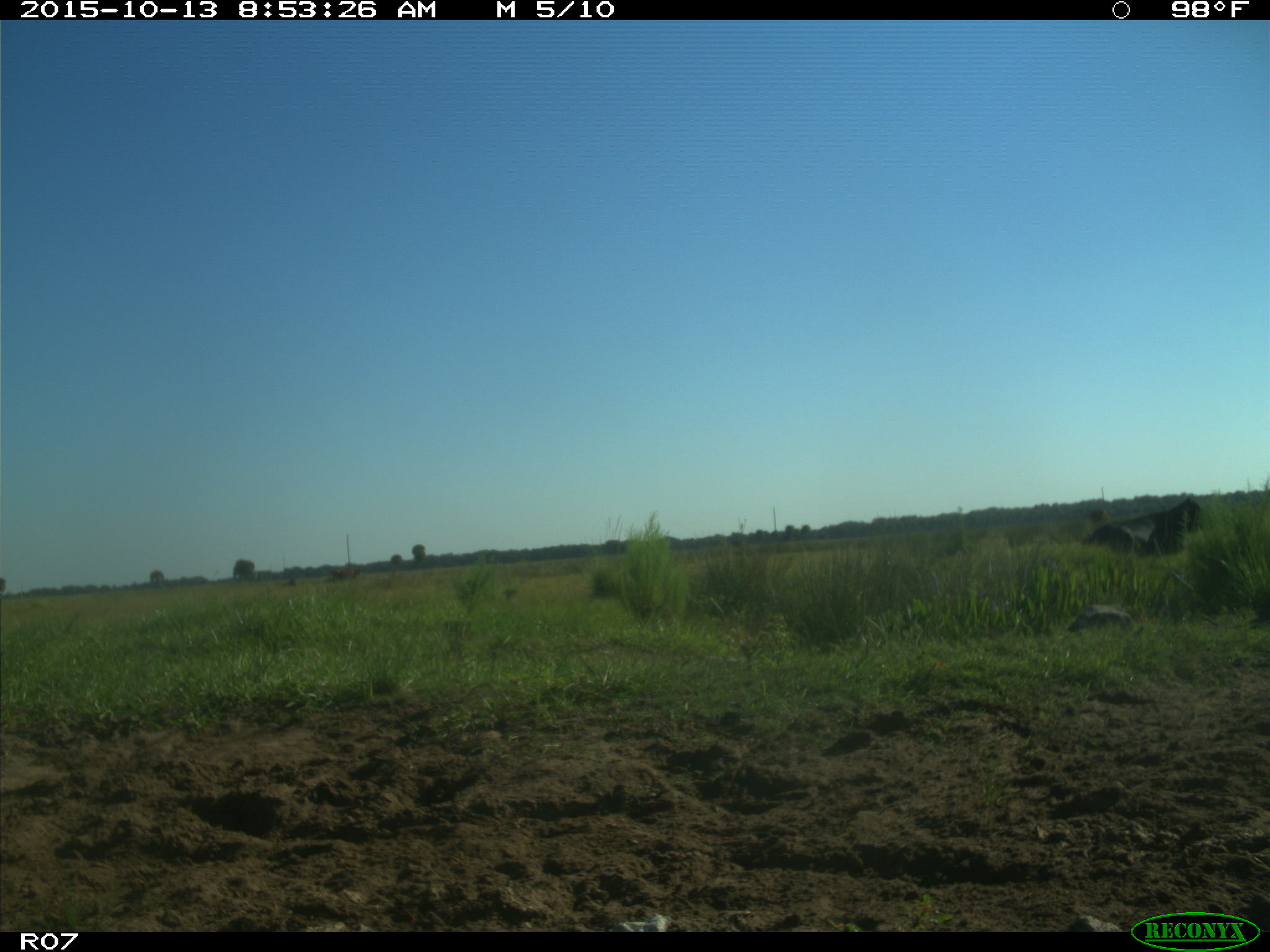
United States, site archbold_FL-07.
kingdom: Animalia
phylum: Chordata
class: Mammalia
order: Artiodactyla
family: Bovidae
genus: Bos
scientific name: Bos taurus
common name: domestic cow